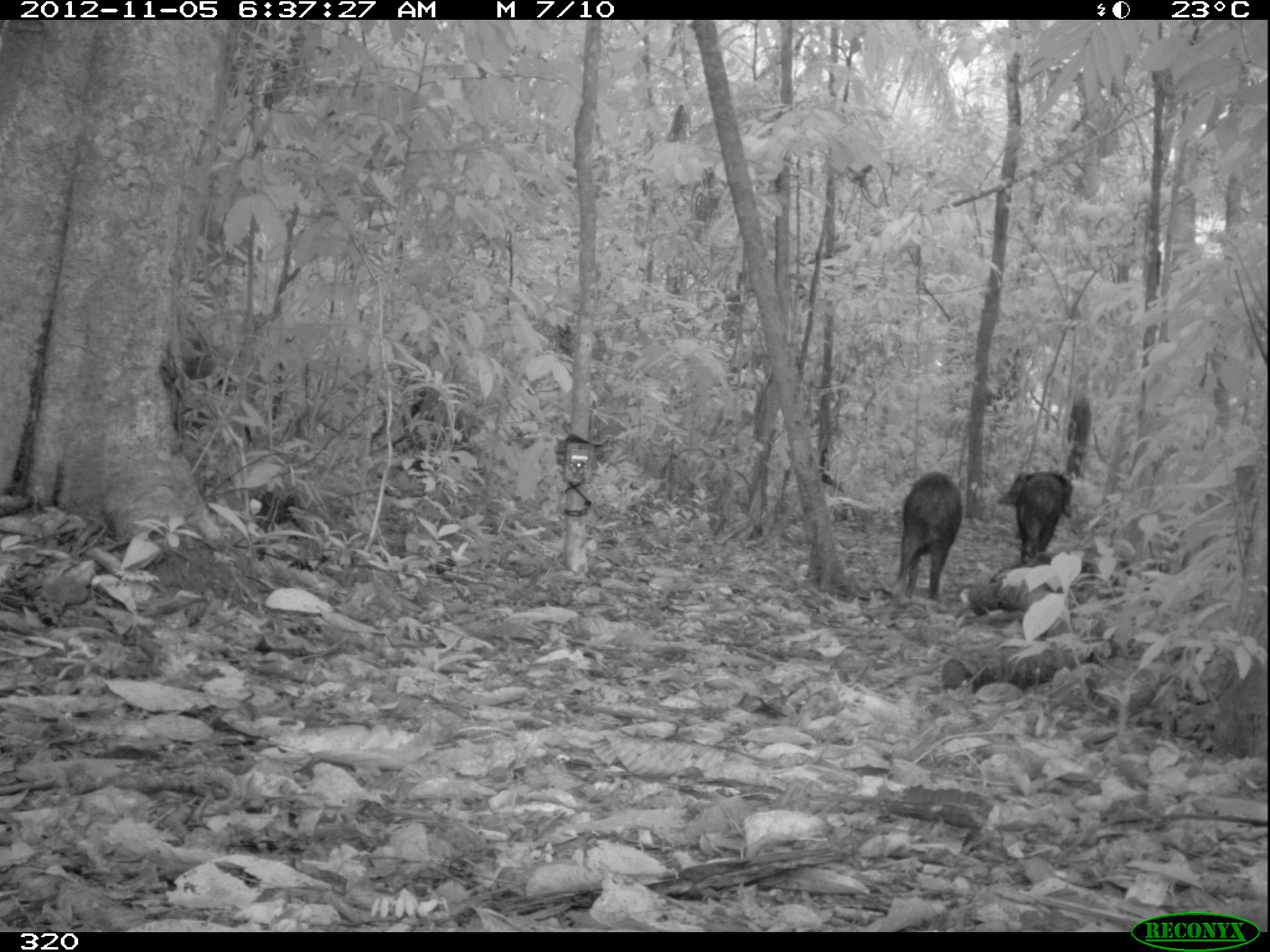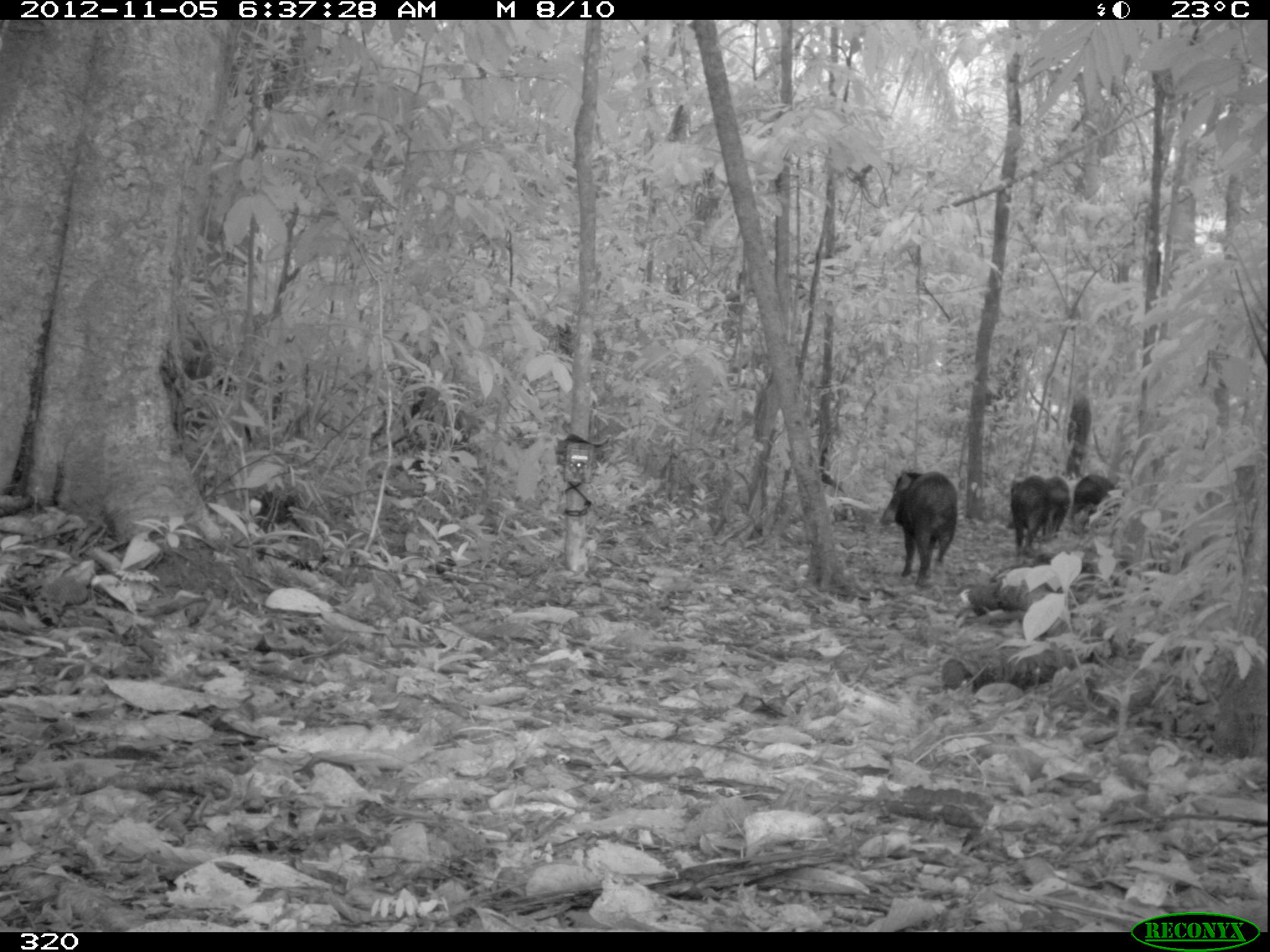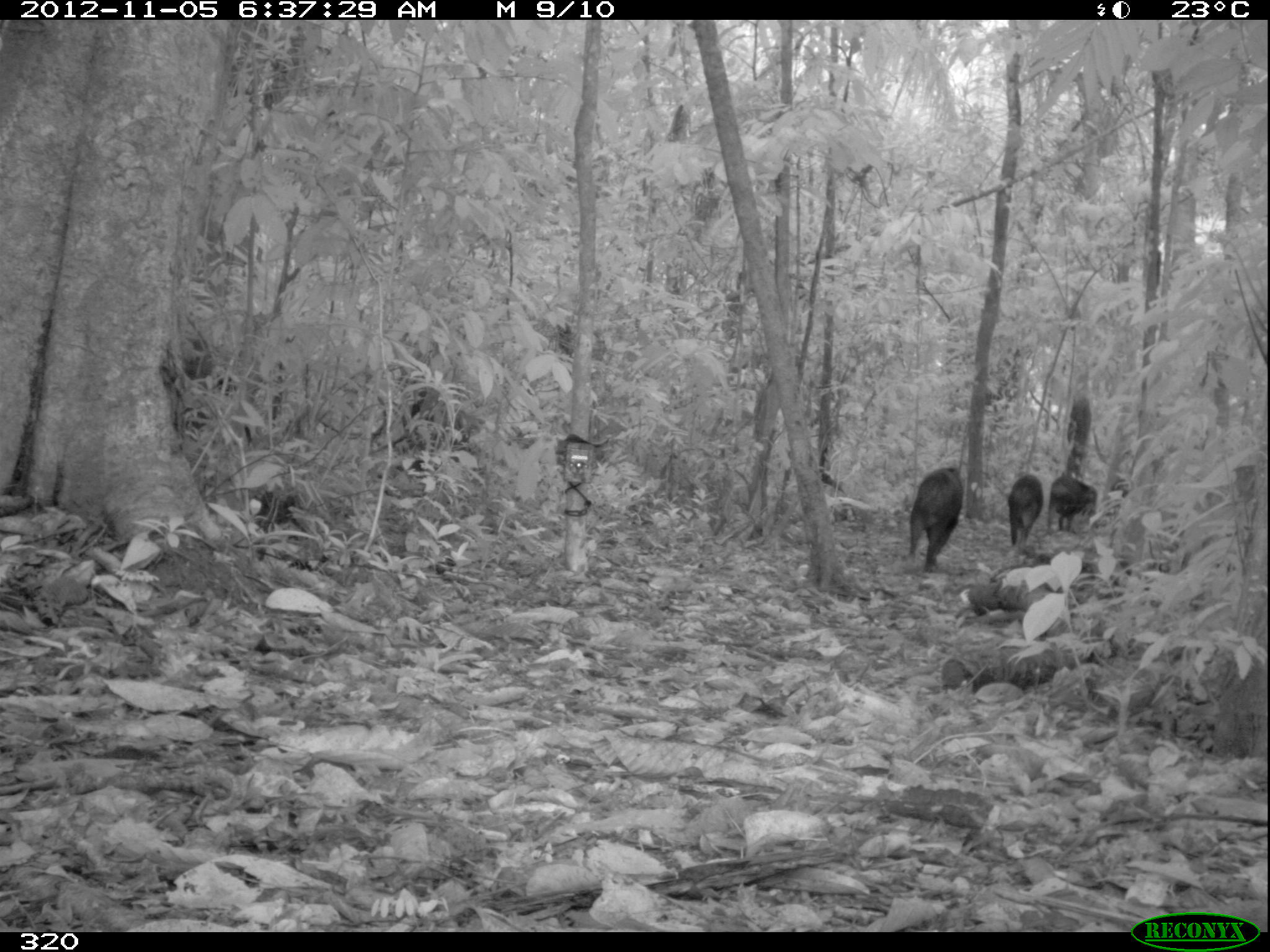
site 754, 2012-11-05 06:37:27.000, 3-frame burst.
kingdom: Animalia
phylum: Chordata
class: Mammalia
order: Artiodactyla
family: Tayassuidae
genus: Tayassu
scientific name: Tayassu pecari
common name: white-lipped peccary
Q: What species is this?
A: Tayassu pecari (white-lipped peccary).